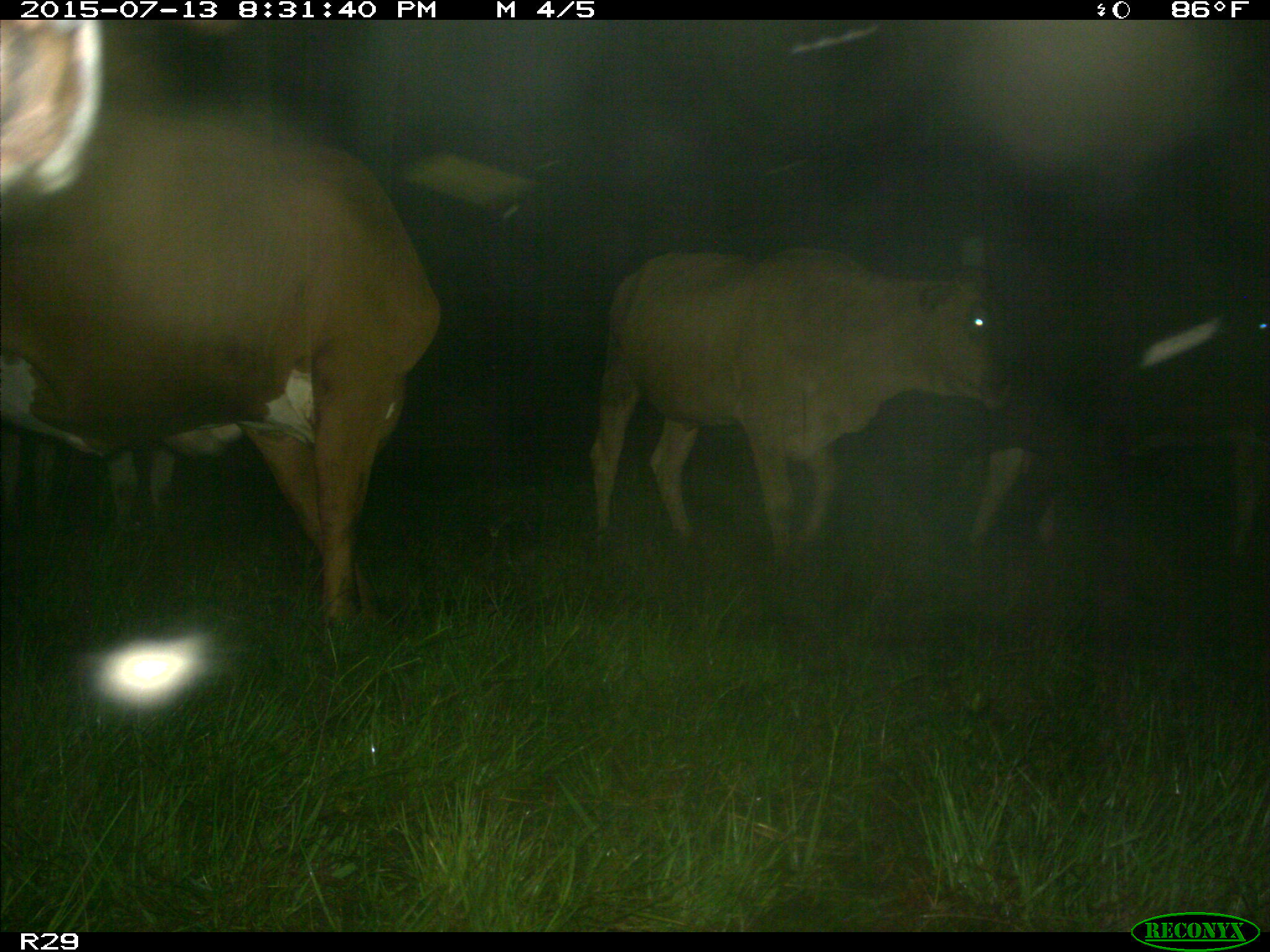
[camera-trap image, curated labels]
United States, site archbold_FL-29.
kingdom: Animalia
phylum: Chordata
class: Mammalia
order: Artiodactyla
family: Bovidae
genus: Bos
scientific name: Bos taurus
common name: domestic cow